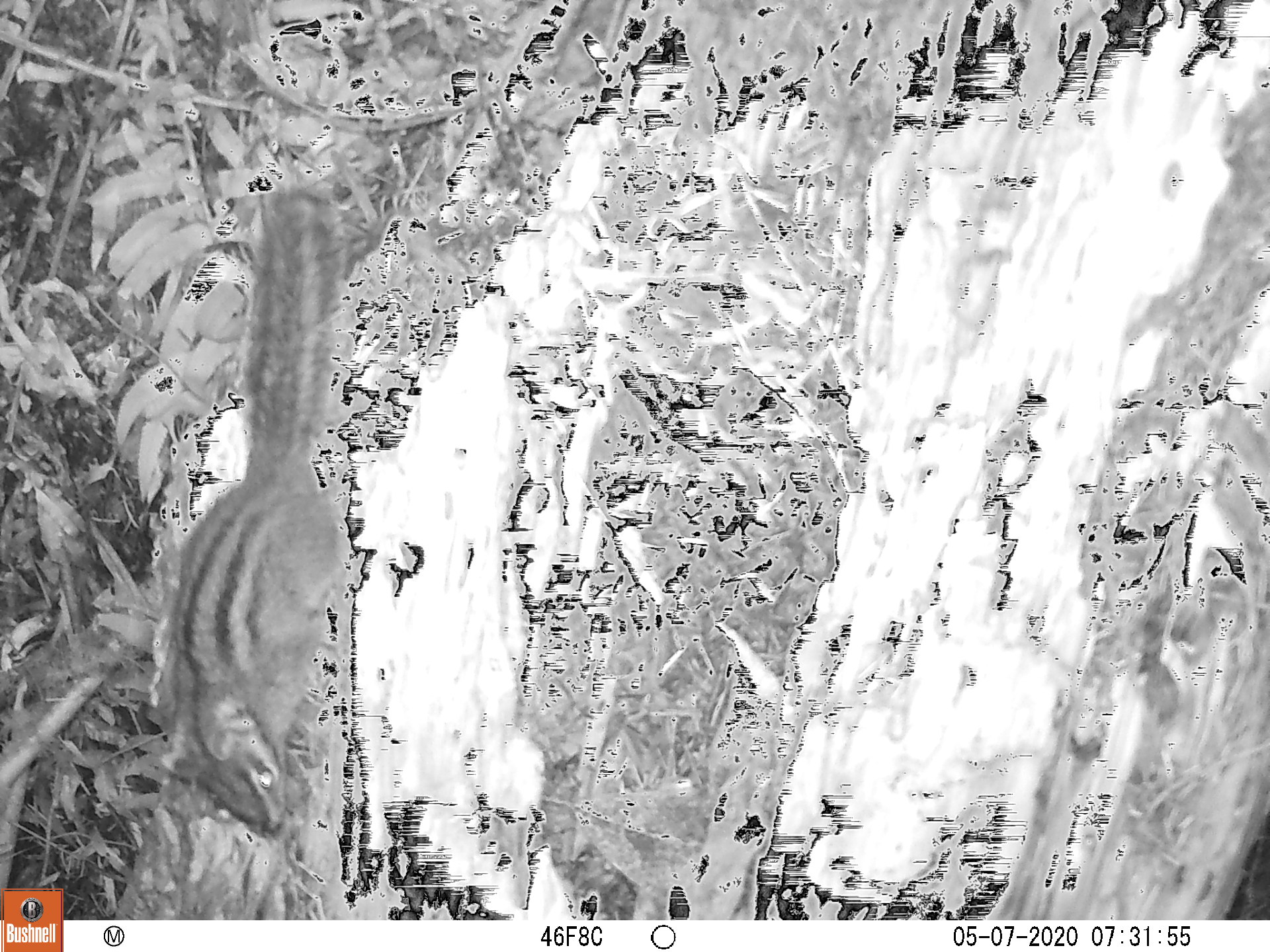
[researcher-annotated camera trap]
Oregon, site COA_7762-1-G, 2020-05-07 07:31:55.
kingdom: Animalia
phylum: Chordata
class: Mammalia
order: Rodentia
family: Sciuridae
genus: Neotamias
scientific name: Neotamias townsendii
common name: townsend's chipmunk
Townsend's chipmunk (Neotamias townsendii).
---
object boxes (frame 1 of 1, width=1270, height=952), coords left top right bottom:
townsend's chipmunk: 142 172 358 842